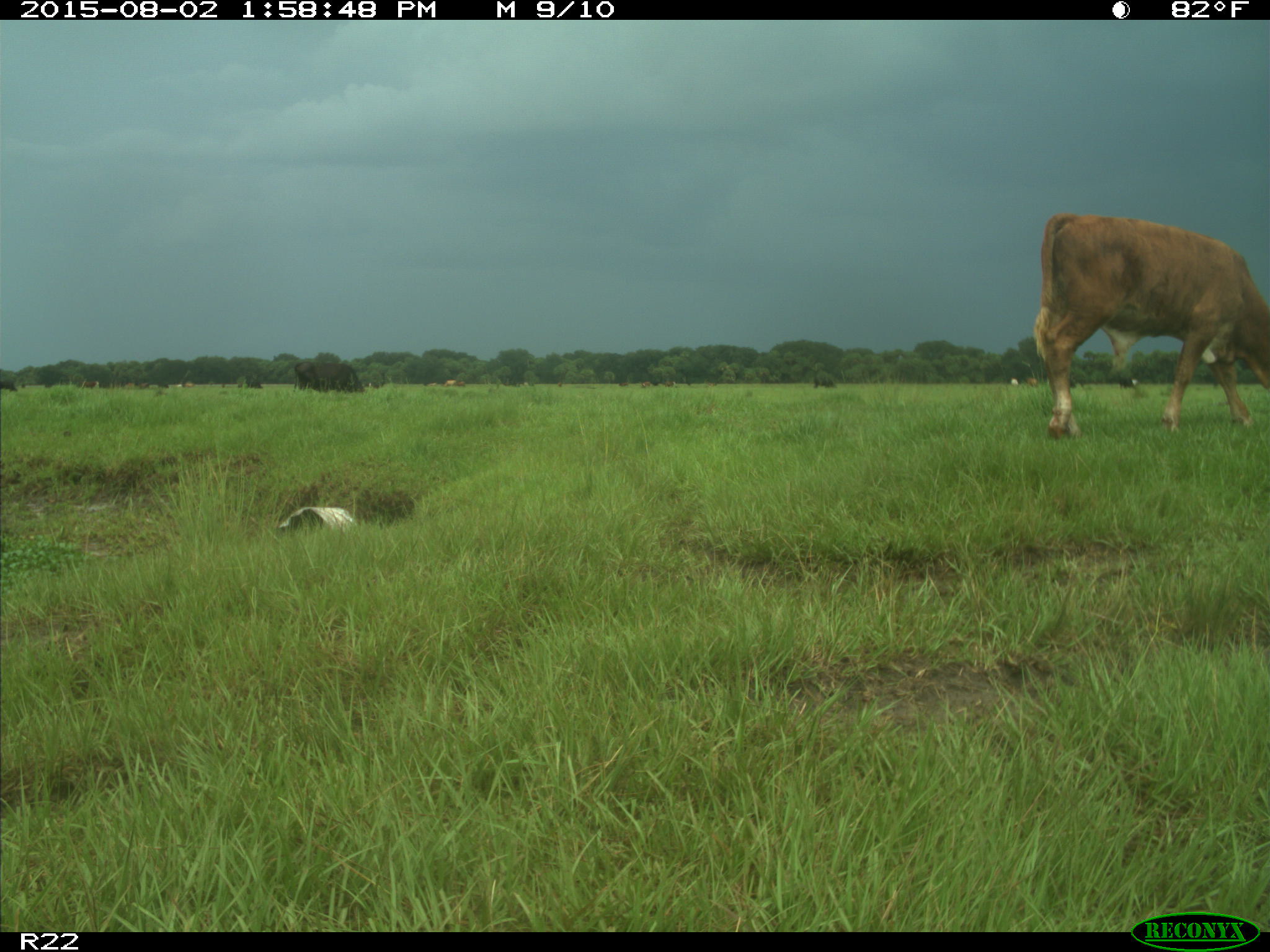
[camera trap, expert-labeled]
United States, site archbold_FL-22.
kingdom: Animalia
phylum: Chordata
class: Mammalia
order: Artiodactyla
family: Bovidae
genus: Bos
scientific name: Bos taurus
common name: domestic cow